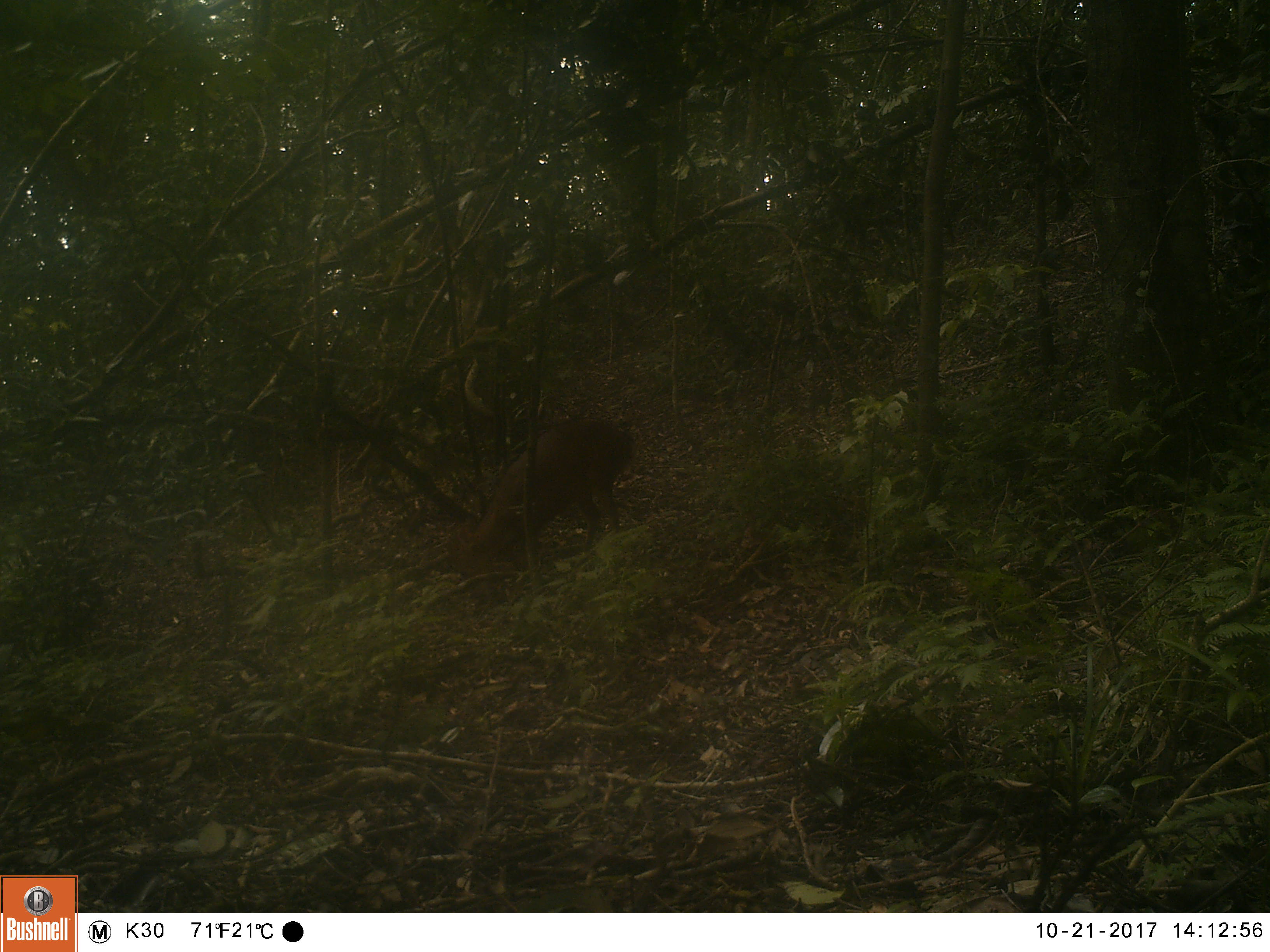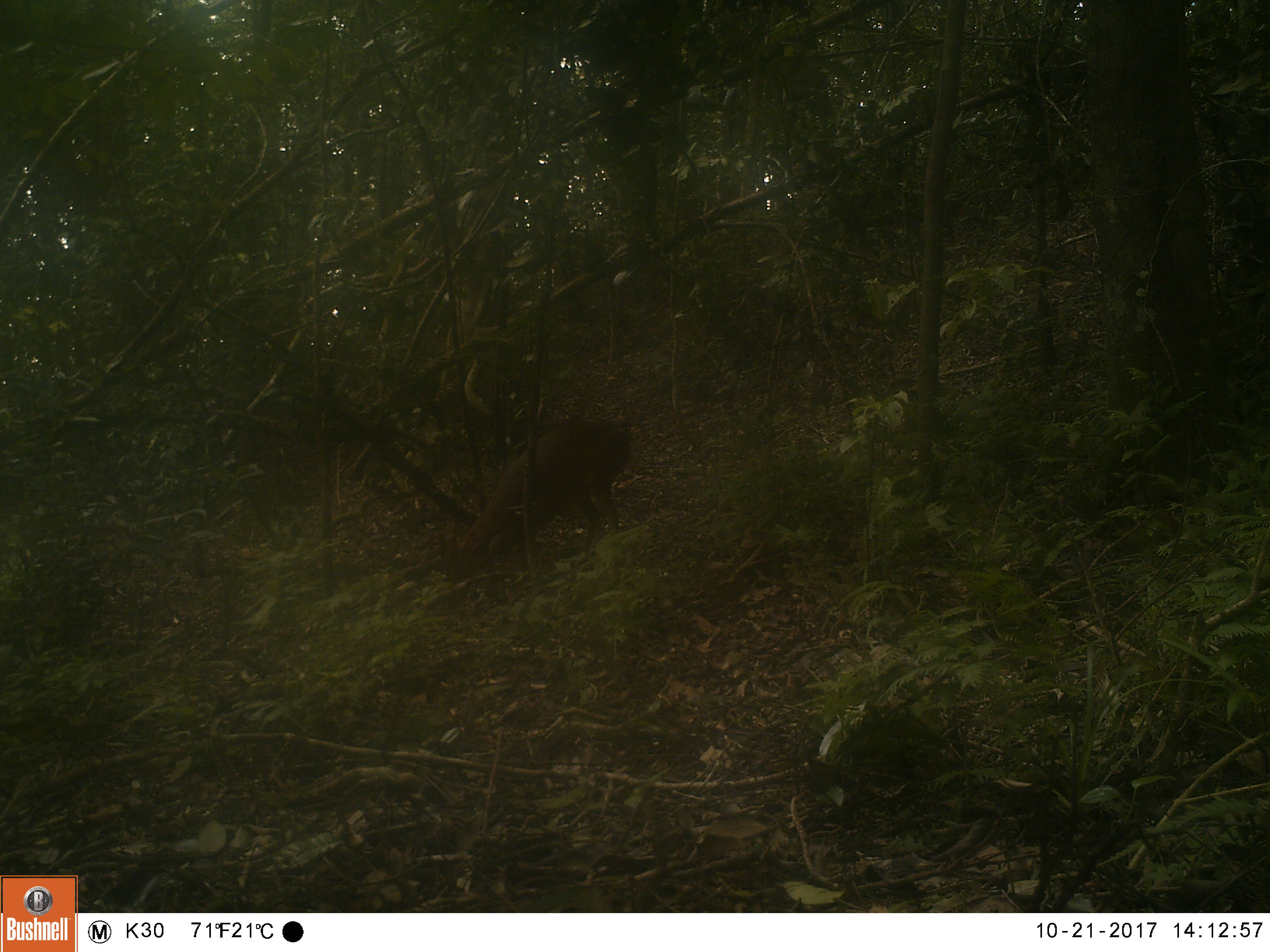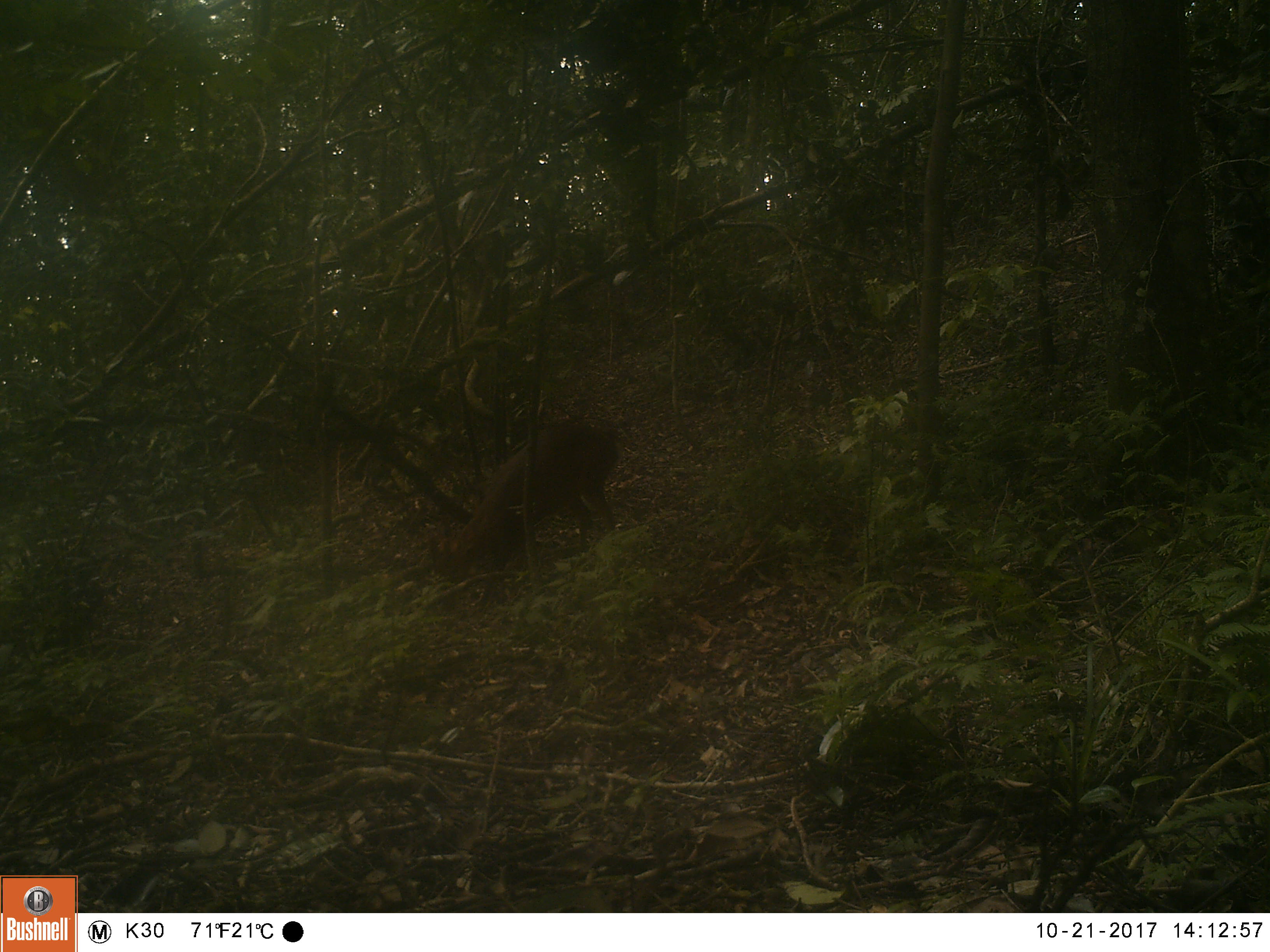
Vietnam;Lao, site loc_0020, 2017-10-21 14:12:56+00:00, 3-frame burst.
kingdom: Animalia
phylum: Chordata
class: Mammalia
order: Artiodactyla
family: Cervidae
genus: Muntiacus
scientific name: Muntiacus vuquangensis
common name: large-antlered muntjac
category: large antlered muntjac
Large antlered muntjac (large-antlered muntjac) (Muntiacus vuquangensis). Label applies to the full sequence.